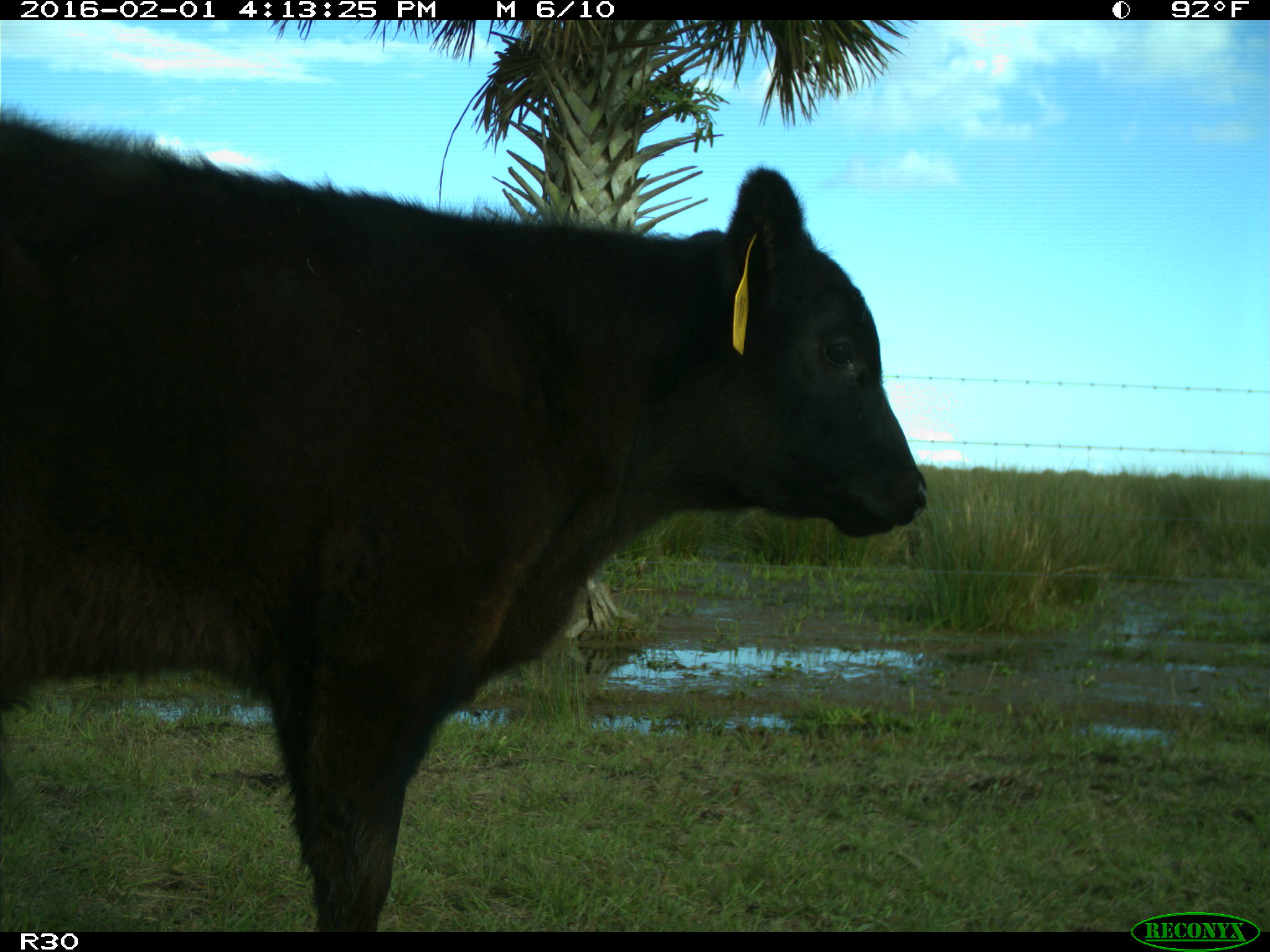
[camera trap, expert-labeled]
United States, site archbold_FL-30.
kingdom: Animalia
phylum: Chordata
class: Mammalia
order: Artiodactyla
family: Bovidae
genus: Bos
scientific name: Bos taurus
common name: domestic cow